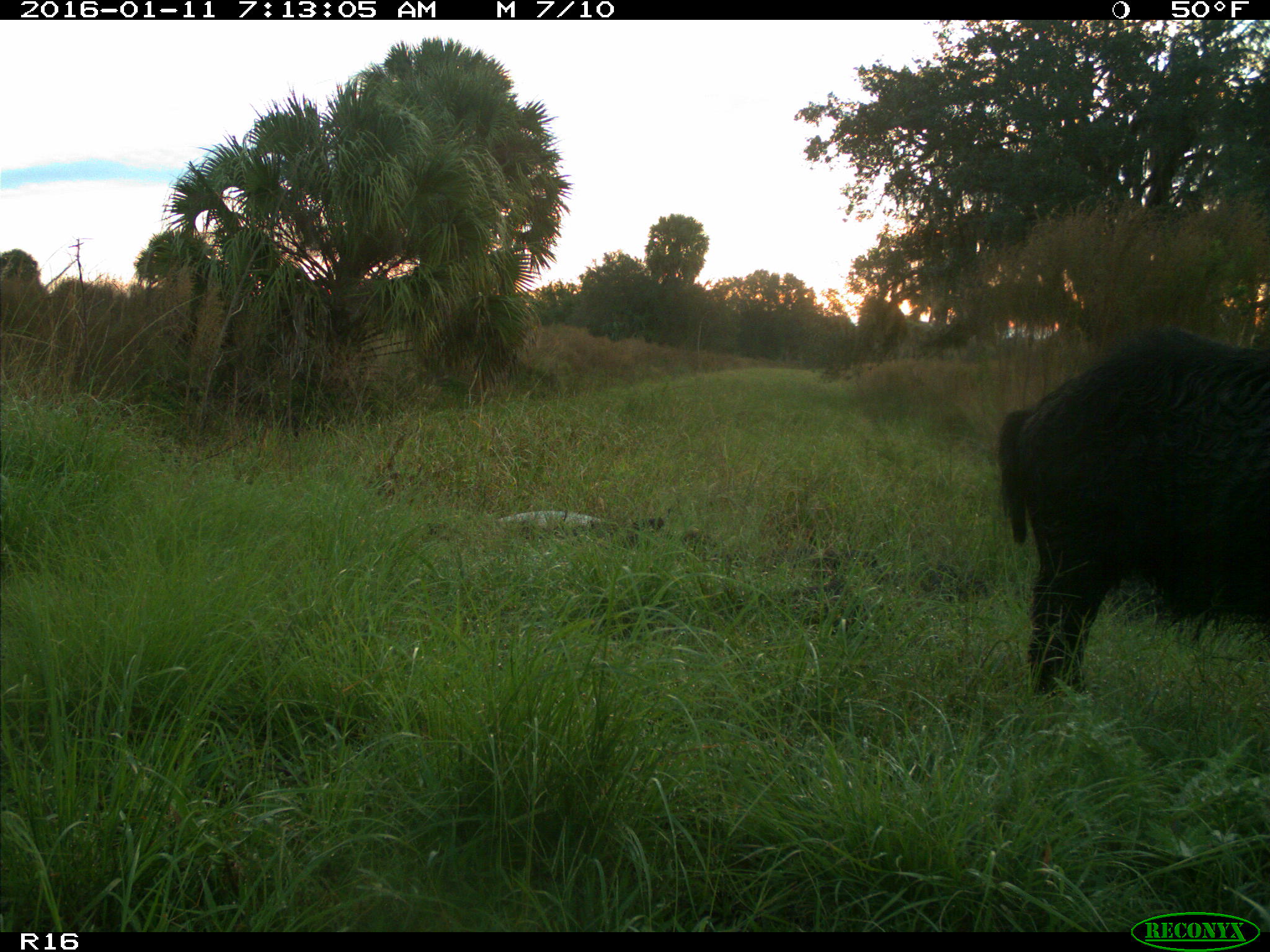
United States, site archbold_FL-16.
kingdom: Animalia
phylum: Chordata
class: Mammalia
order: Artiodactyla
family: Suidae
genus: Sus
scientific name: Sus scrofa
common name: wild boar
Sus scrofa (wild boar).